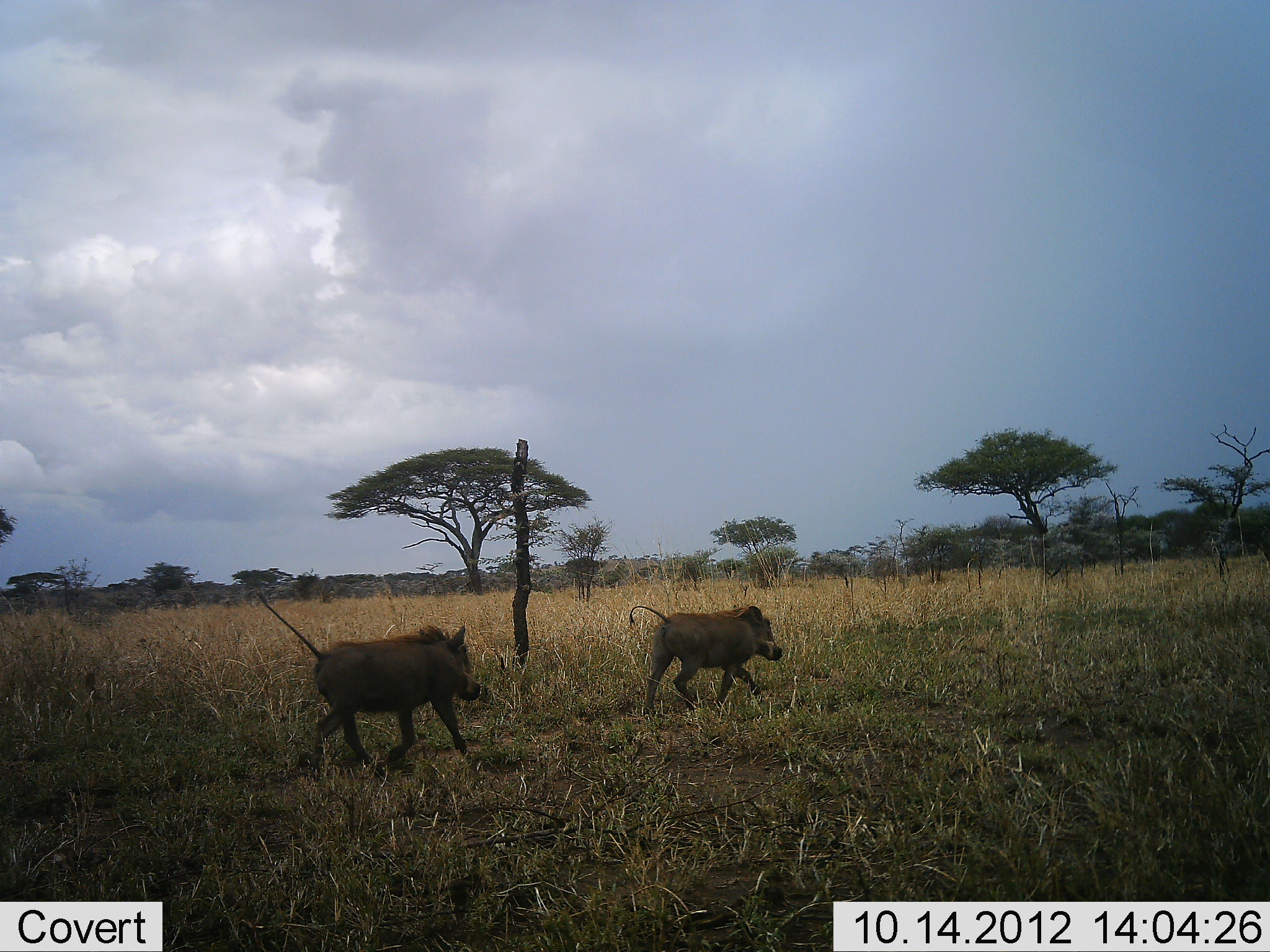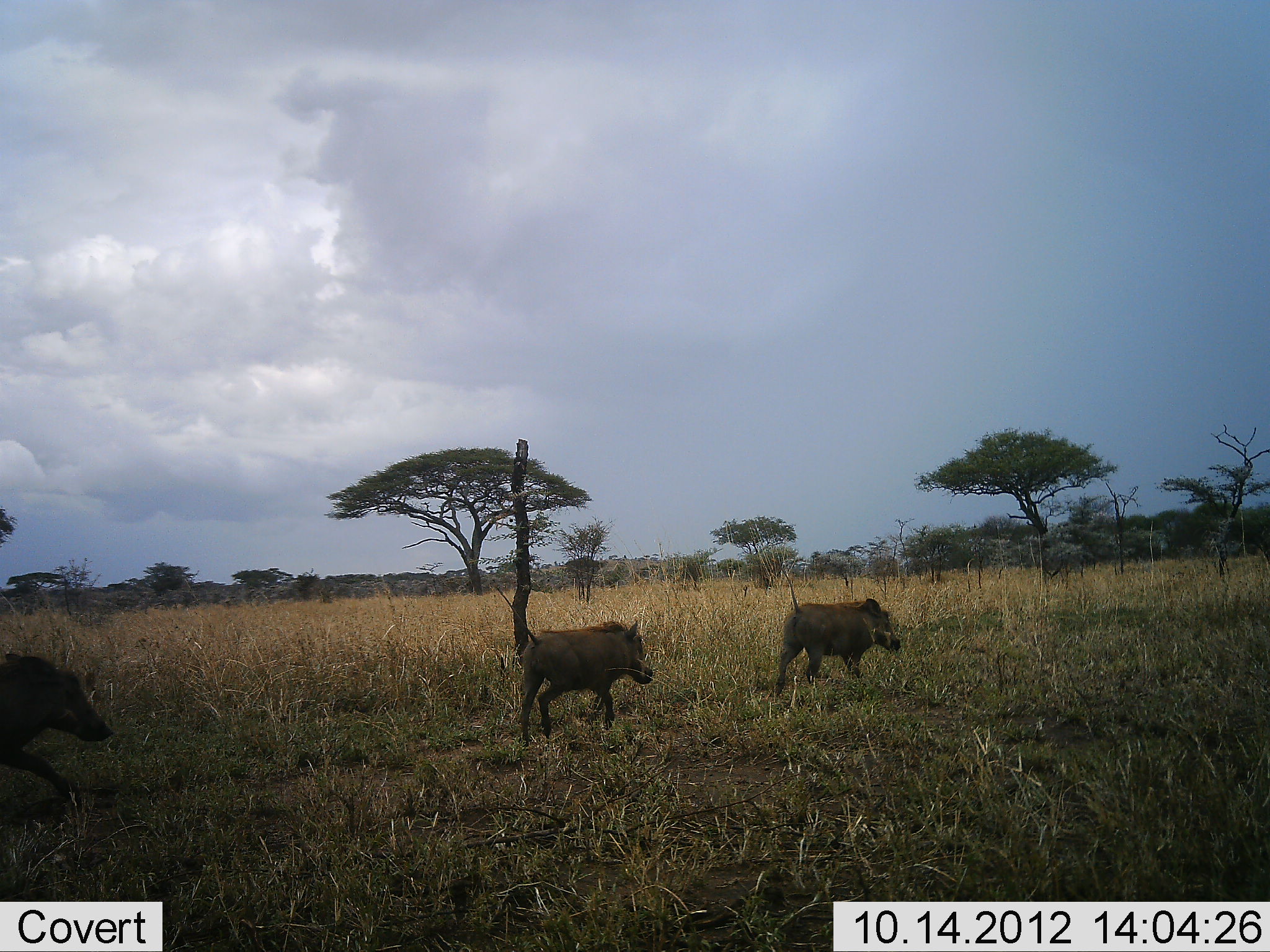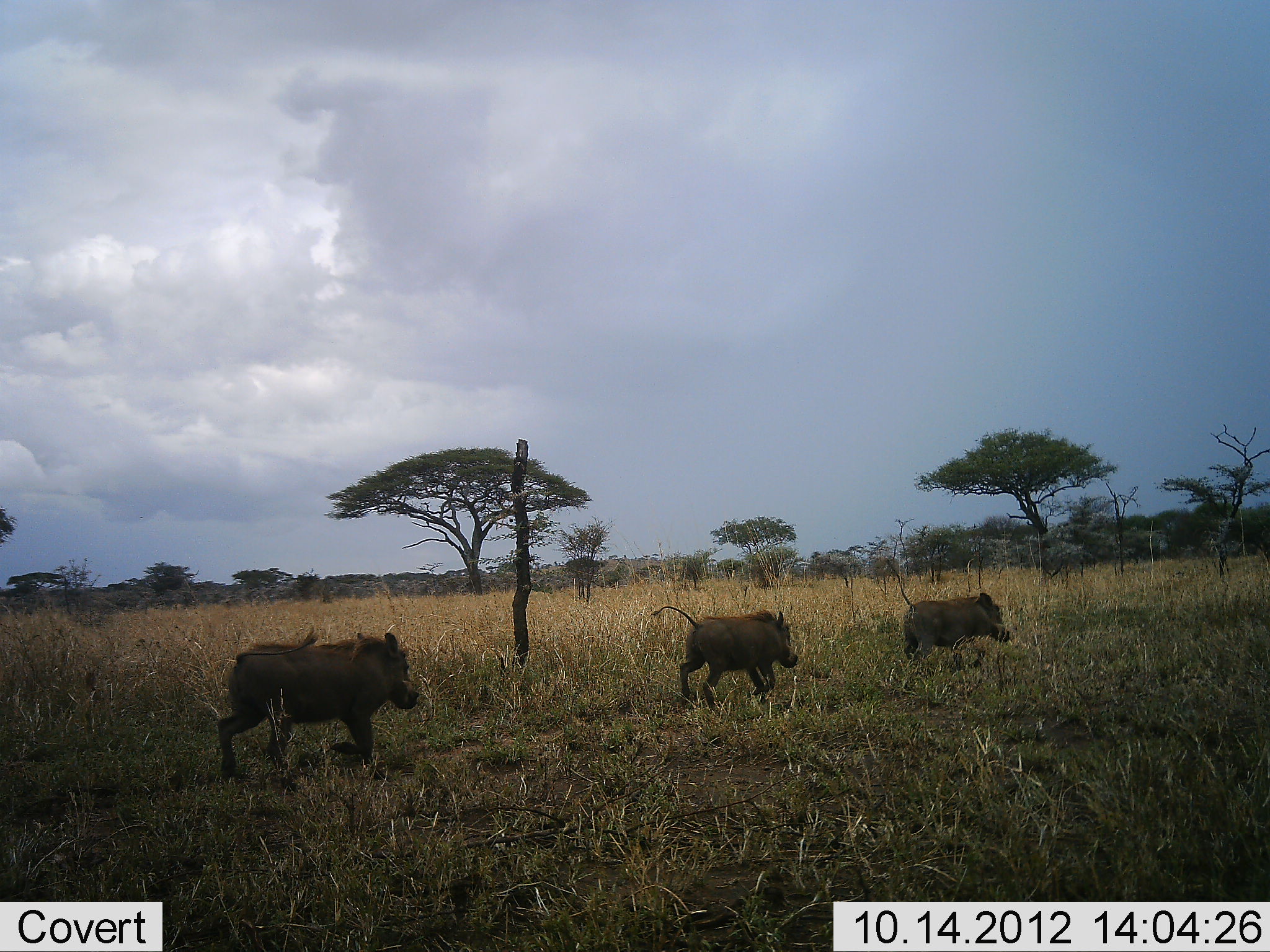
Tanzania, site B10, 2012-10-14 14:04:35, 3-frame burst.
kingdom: Animalia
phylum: Chordata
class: Mammalia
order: Artiodactyla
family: Suidae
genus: Phacochoerus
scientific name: Phacochoerus africanus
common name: warthog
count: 3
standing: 0%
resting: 0%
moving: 100%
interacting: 0%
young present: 10%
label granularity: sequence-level